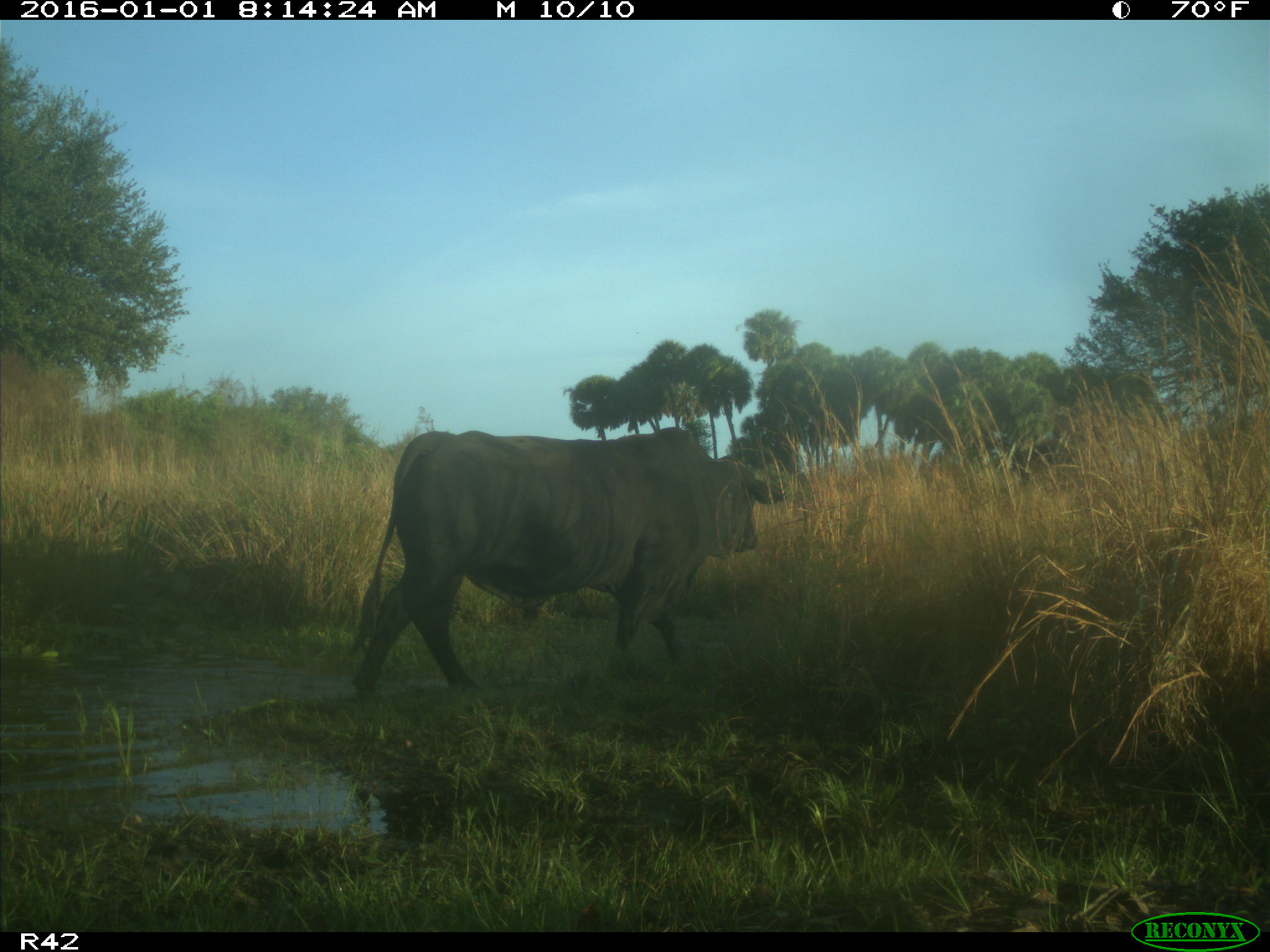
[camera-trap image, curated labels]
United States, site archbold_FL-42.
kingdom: Animalia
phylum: Chordata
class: Mammalia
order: Artiodactyla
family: Bovidae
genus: Bos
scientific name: Bos taurus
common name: domestic cow